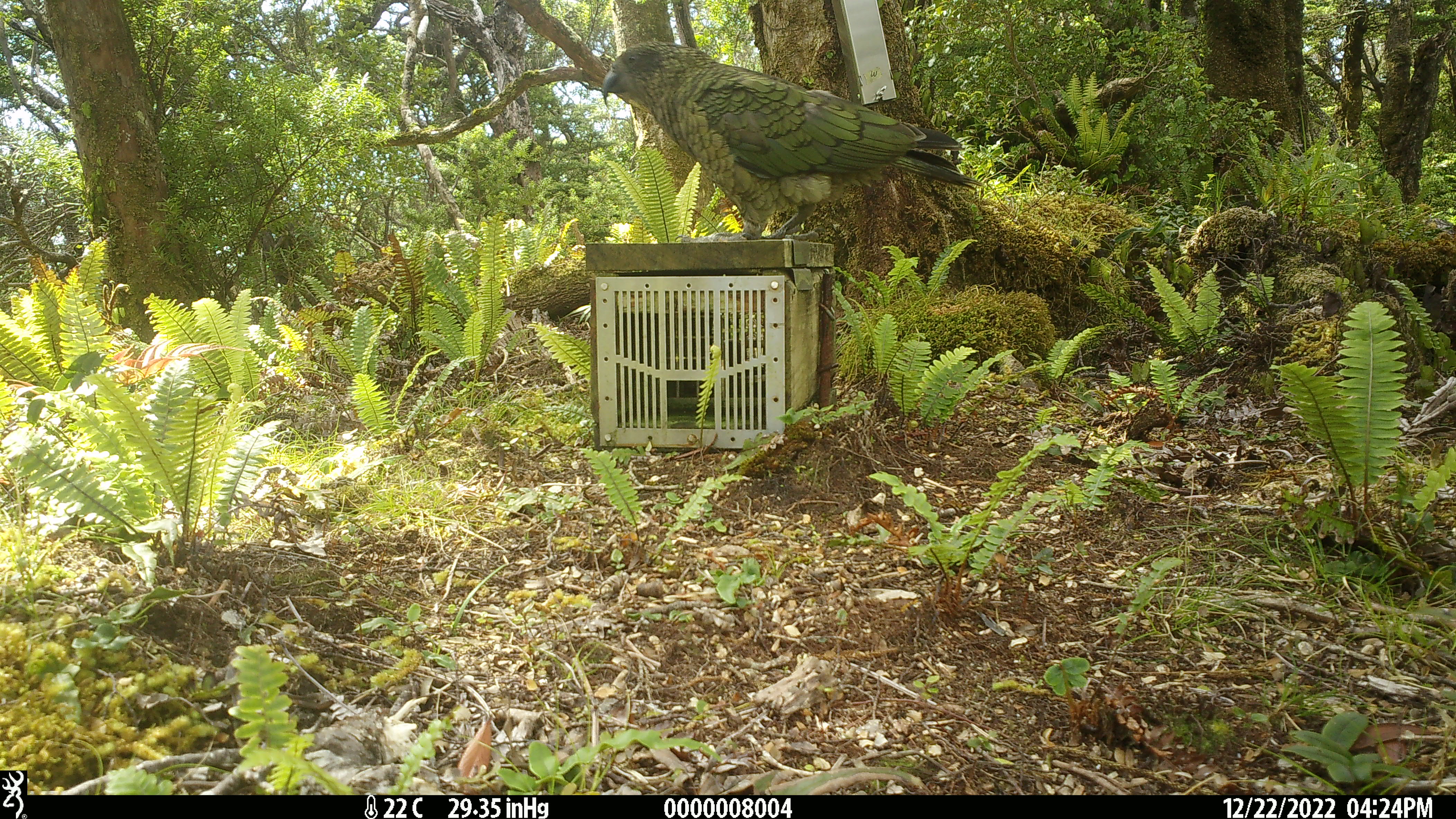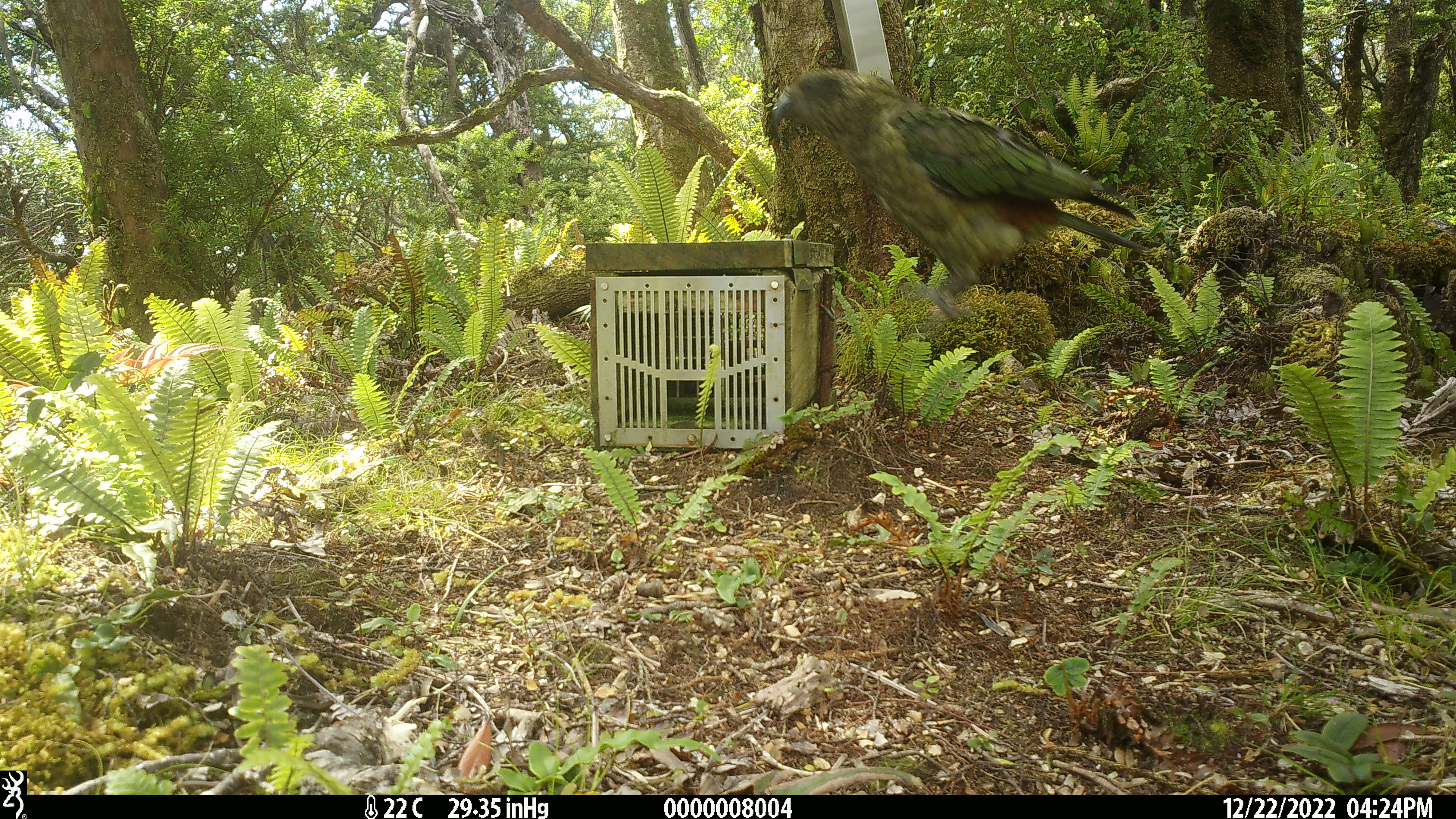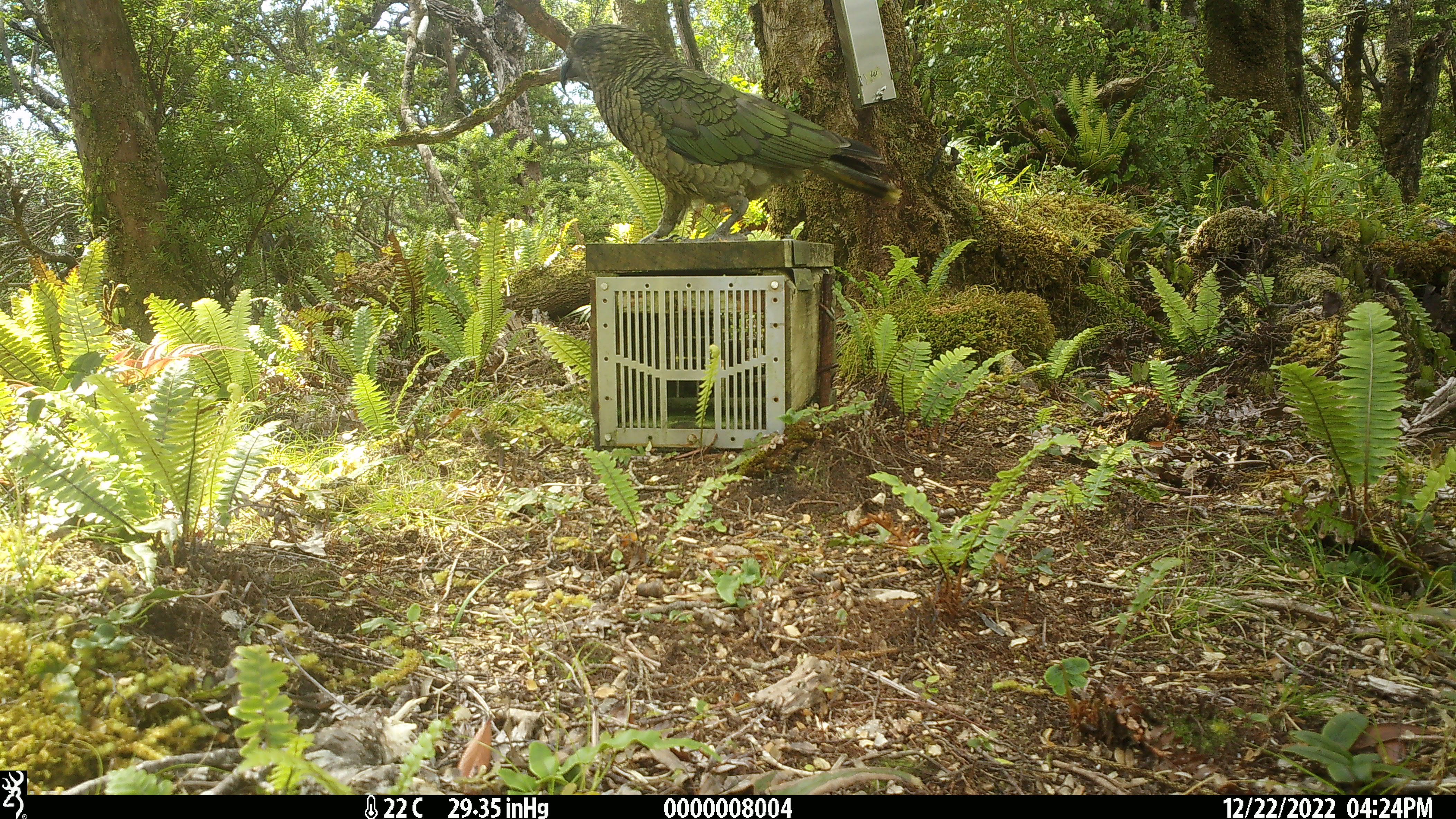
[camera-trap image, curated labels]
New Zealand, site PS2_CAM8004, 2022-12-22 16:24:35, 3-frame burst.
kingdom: Animalia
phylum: Chordata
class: Aves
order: Psittaciformes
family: Strigopidae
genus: Nestor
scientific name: Nestor notabilis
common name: kea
Kea (Nestor notabilis).